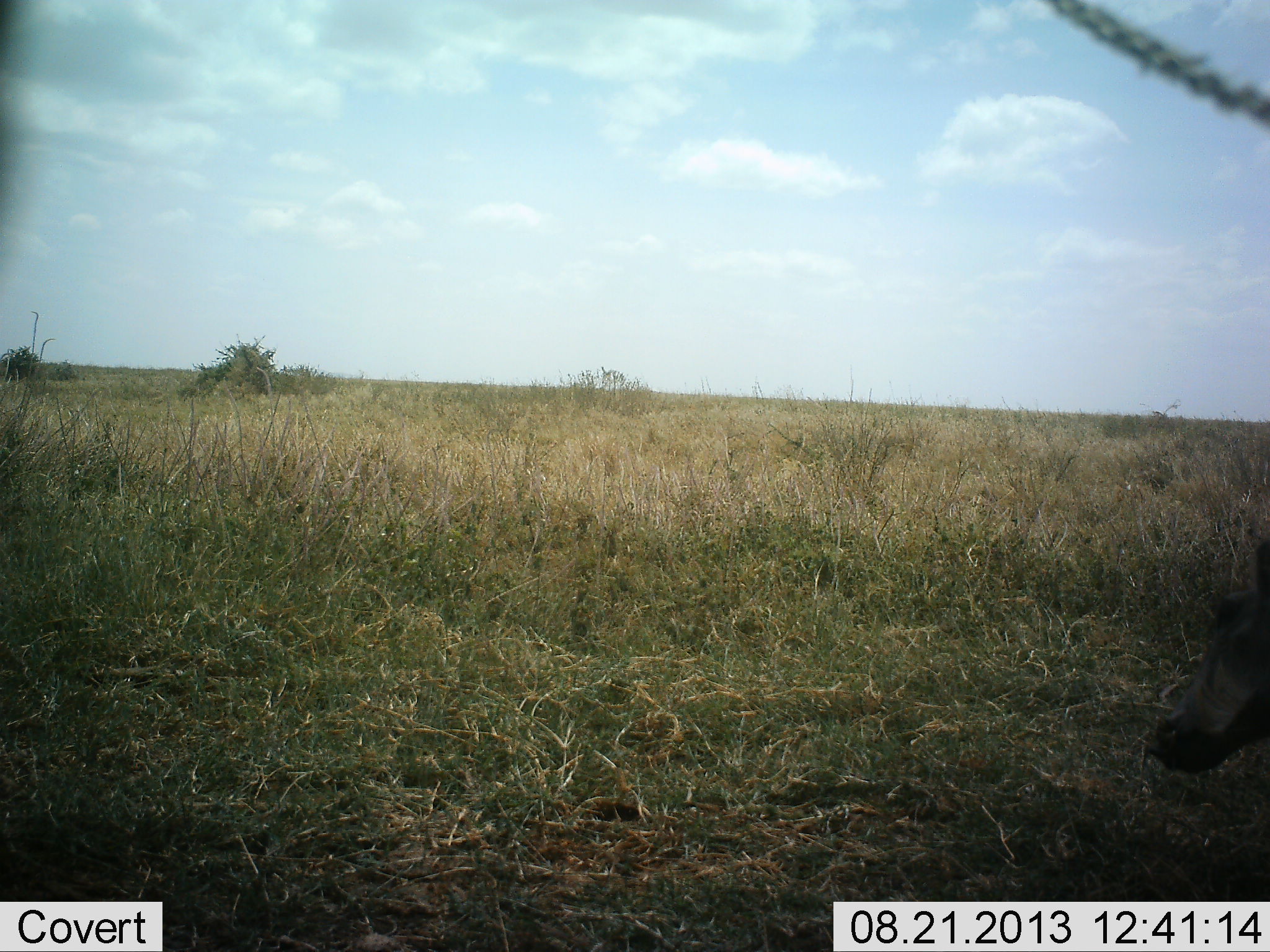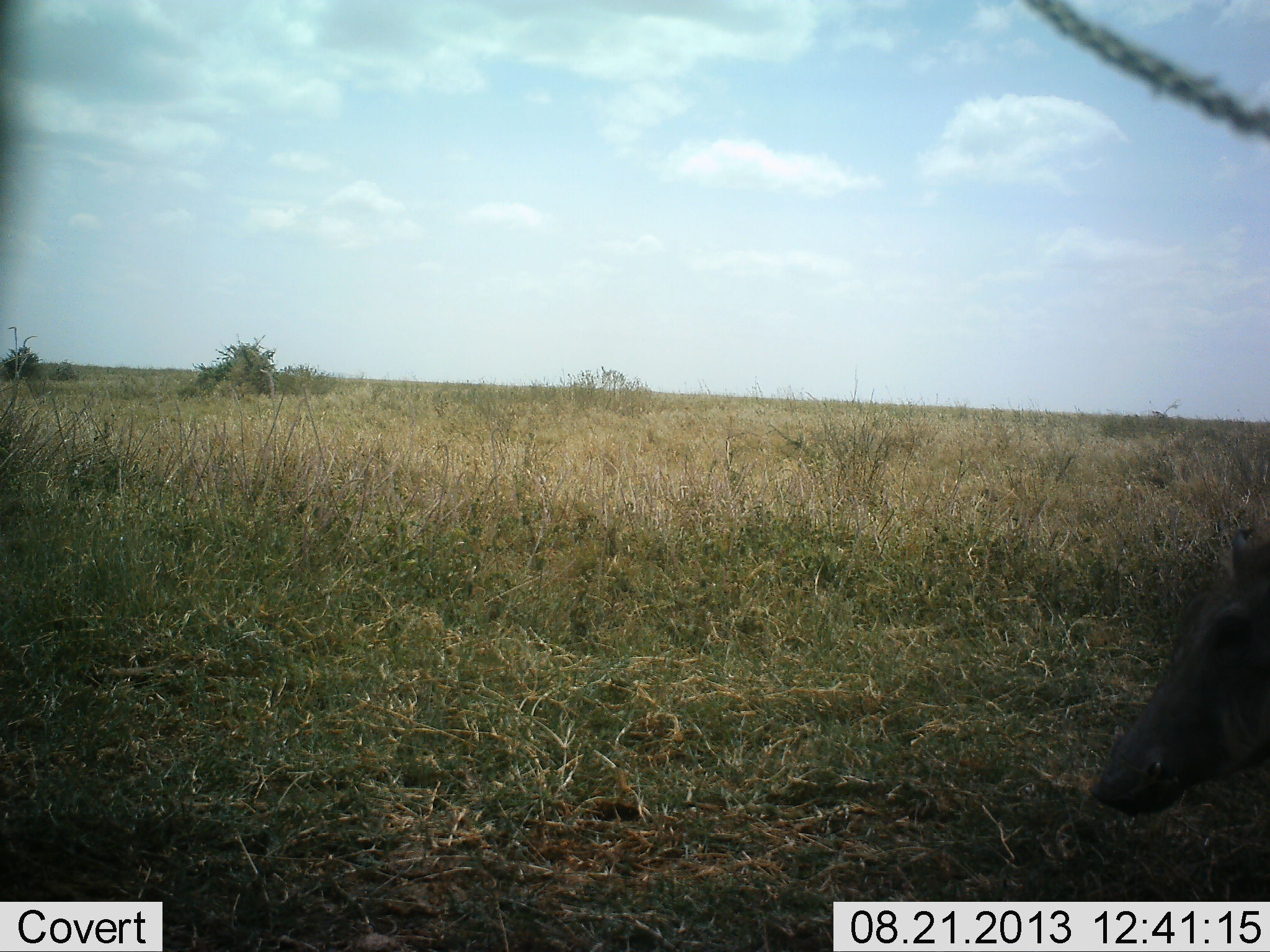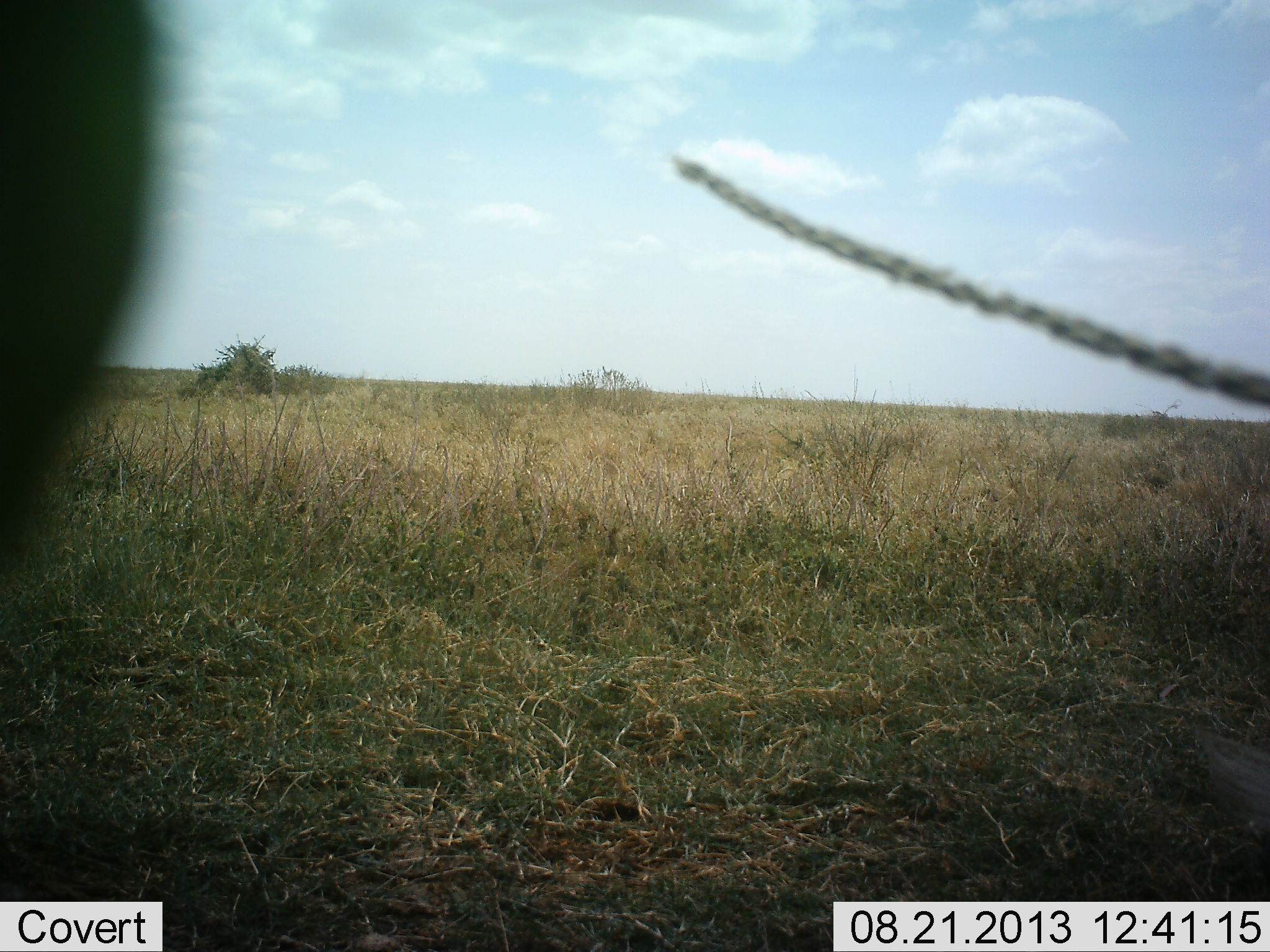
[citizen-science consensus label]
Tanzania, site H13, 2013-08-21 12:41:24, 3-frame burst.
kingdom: Animalia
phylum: Chordata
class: Mammalia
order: Artiodactyla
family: Suidae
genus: Phacochoerus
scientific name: Phacochoerus africanus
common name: warthog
Warthog (Phacochoerus africanus), count 1. Behavior (volunteer vote fractions): standing 40%, resting 0%, moving 50%, interacting 0%. Young present (vote fraction): 10%. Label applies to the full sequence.